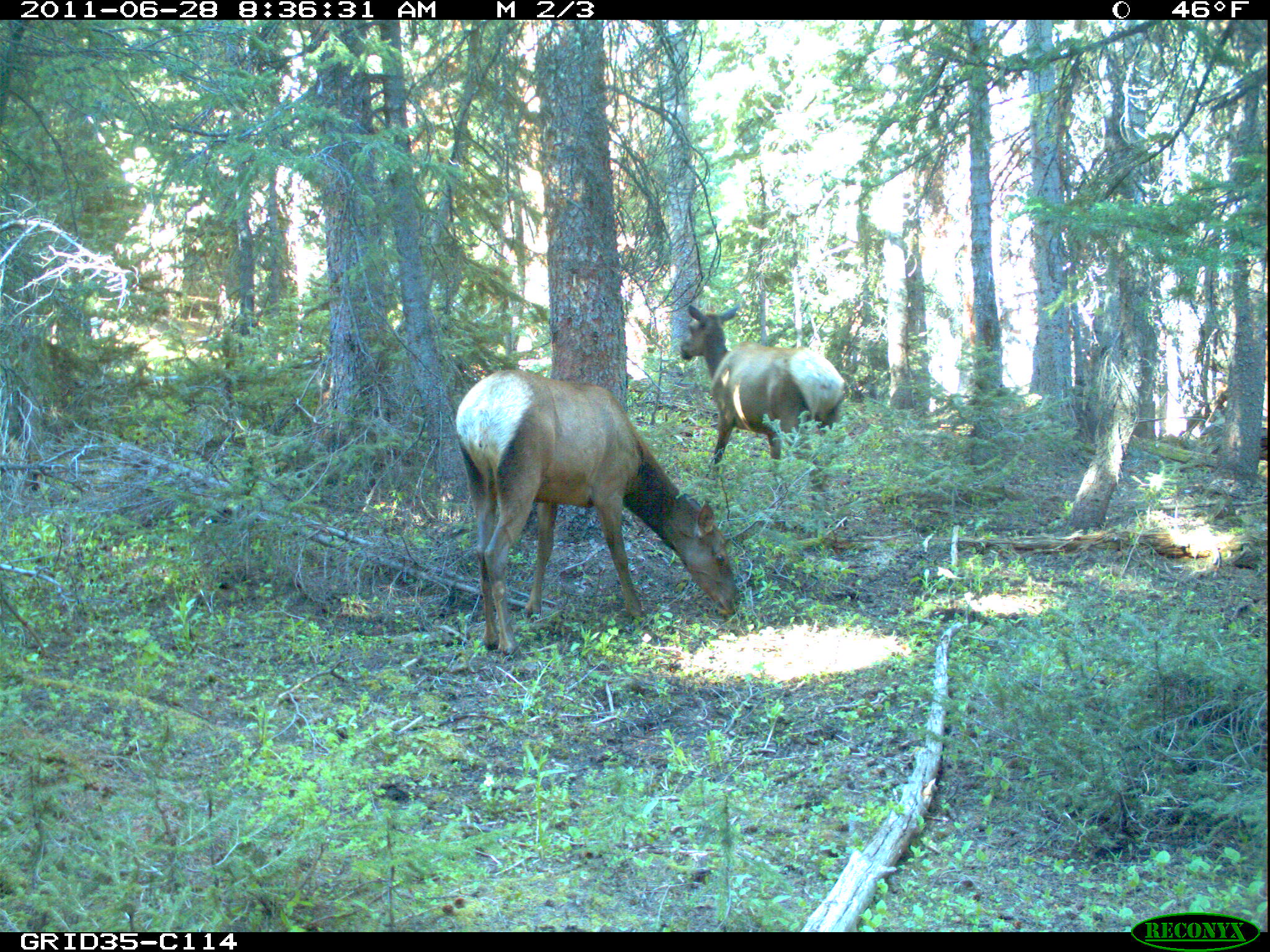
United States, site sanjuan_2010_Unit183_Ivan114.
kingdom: Animalia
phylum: Chordata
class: Mammalia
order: Artiodactyla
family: Cervidae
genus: Cervus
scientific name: Cervus elaphus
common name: red deer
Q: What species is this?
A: Cervus elaphus (red deer).